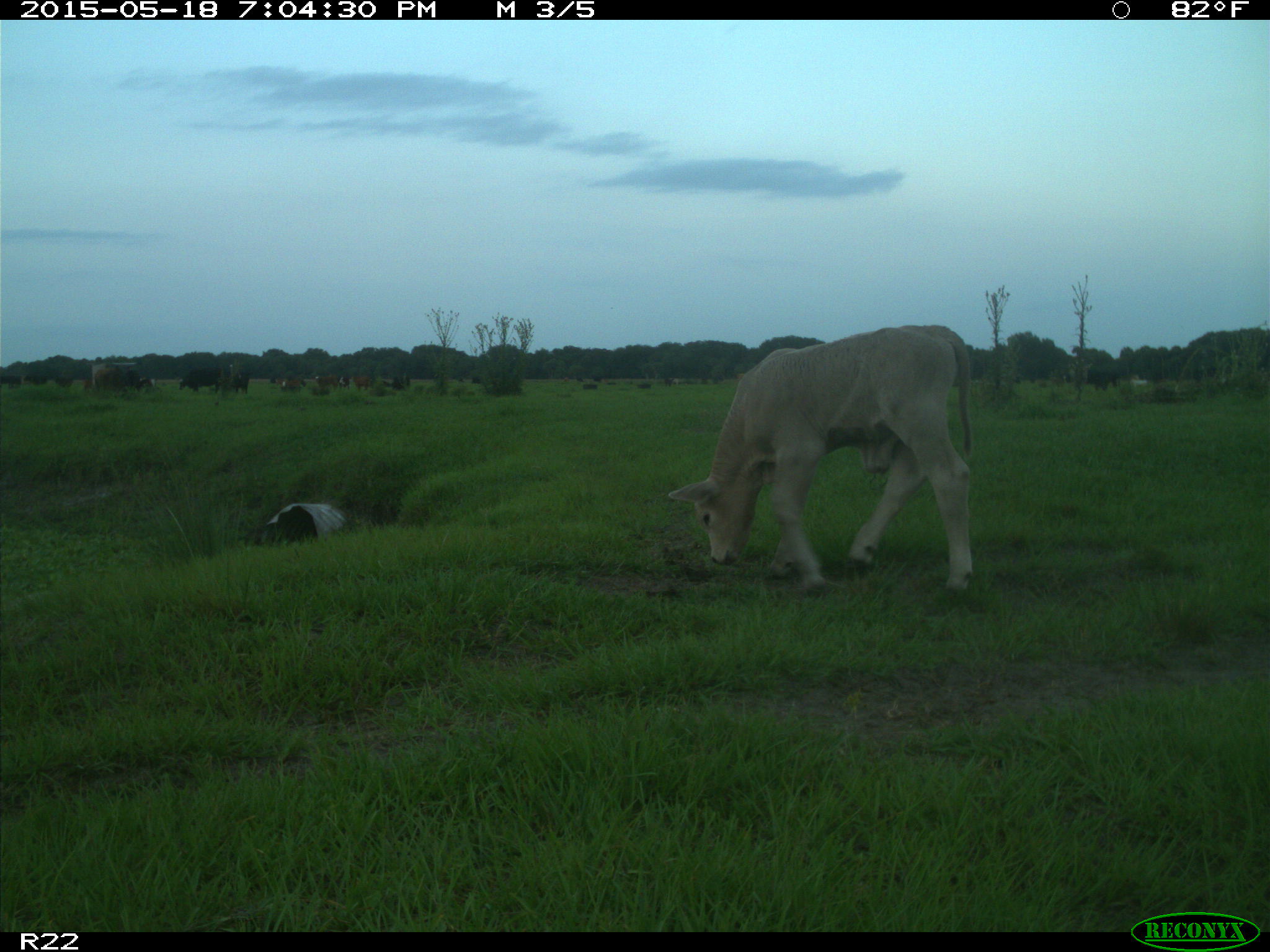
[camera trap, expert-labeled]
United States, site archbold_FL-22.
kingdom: Animalia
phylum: Chordata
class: Mammalia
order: Artiodactyla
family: Bovidae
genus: Bos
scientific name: Bos taurus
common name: domestic cow